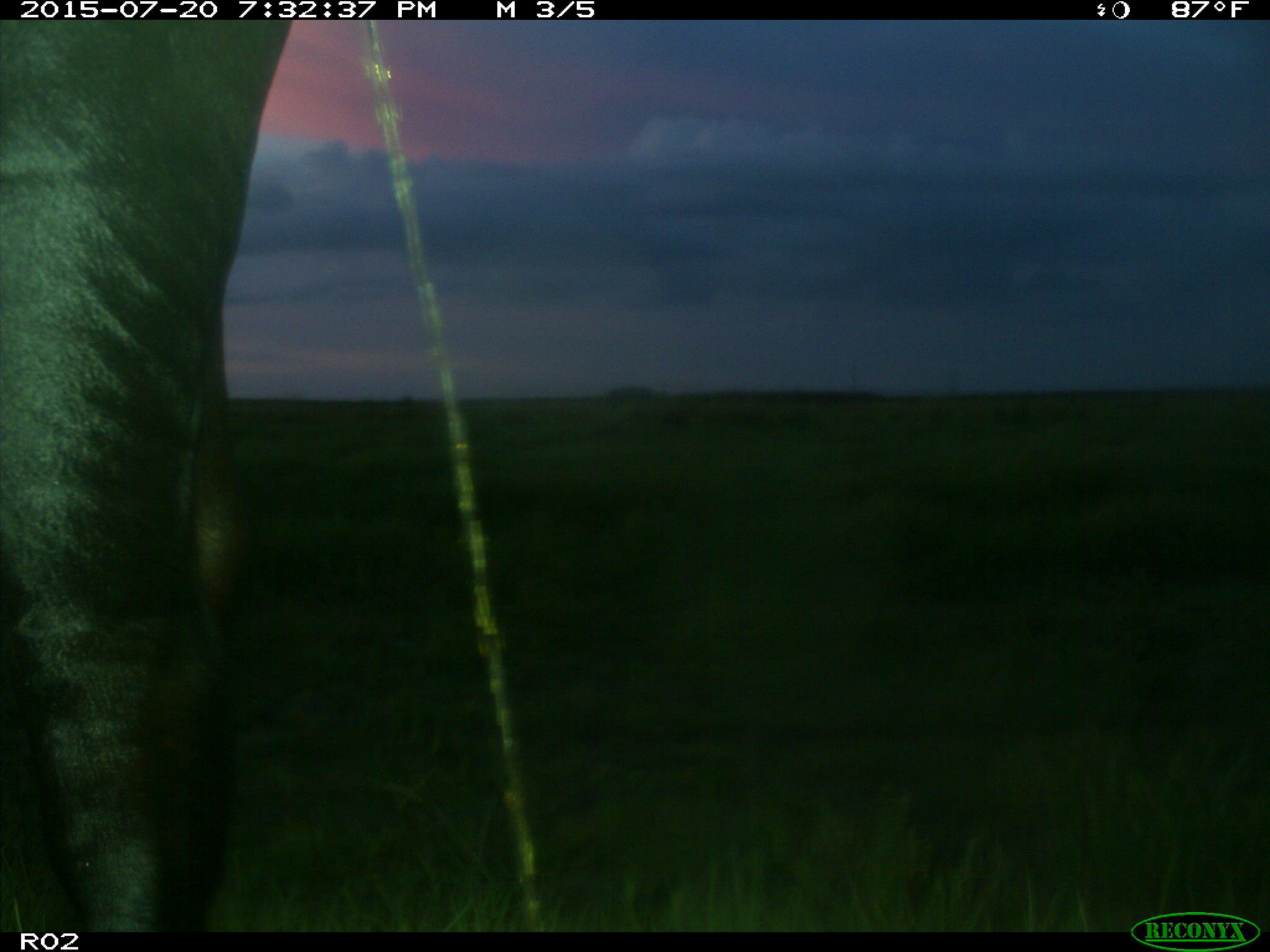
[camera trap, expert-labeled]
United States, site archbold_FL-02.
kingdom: Animalia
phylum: Chordata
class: Mammalia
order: Artiodactyla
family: Bovidae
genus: Bos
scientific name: Bos taurus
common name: domestic cow